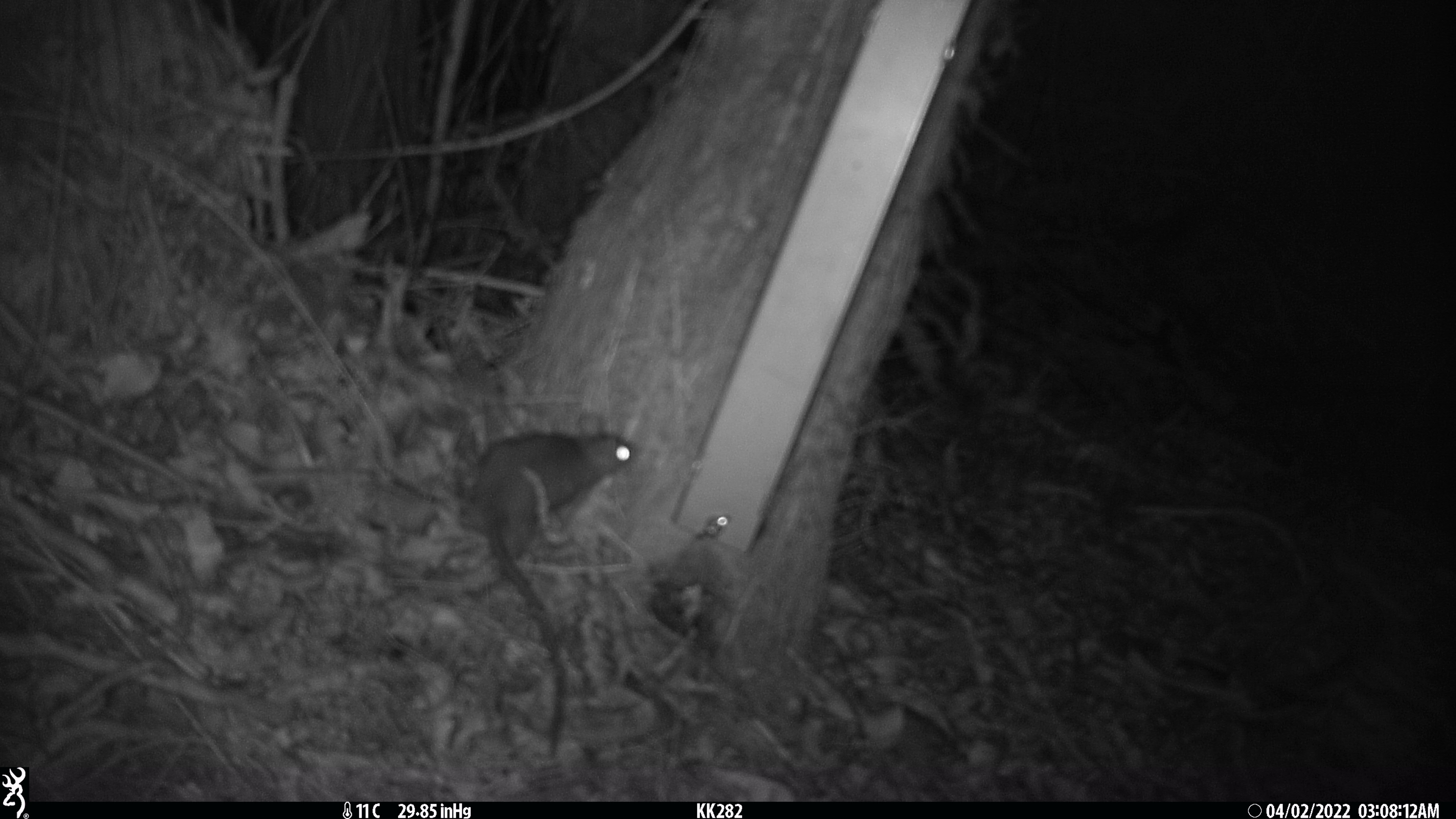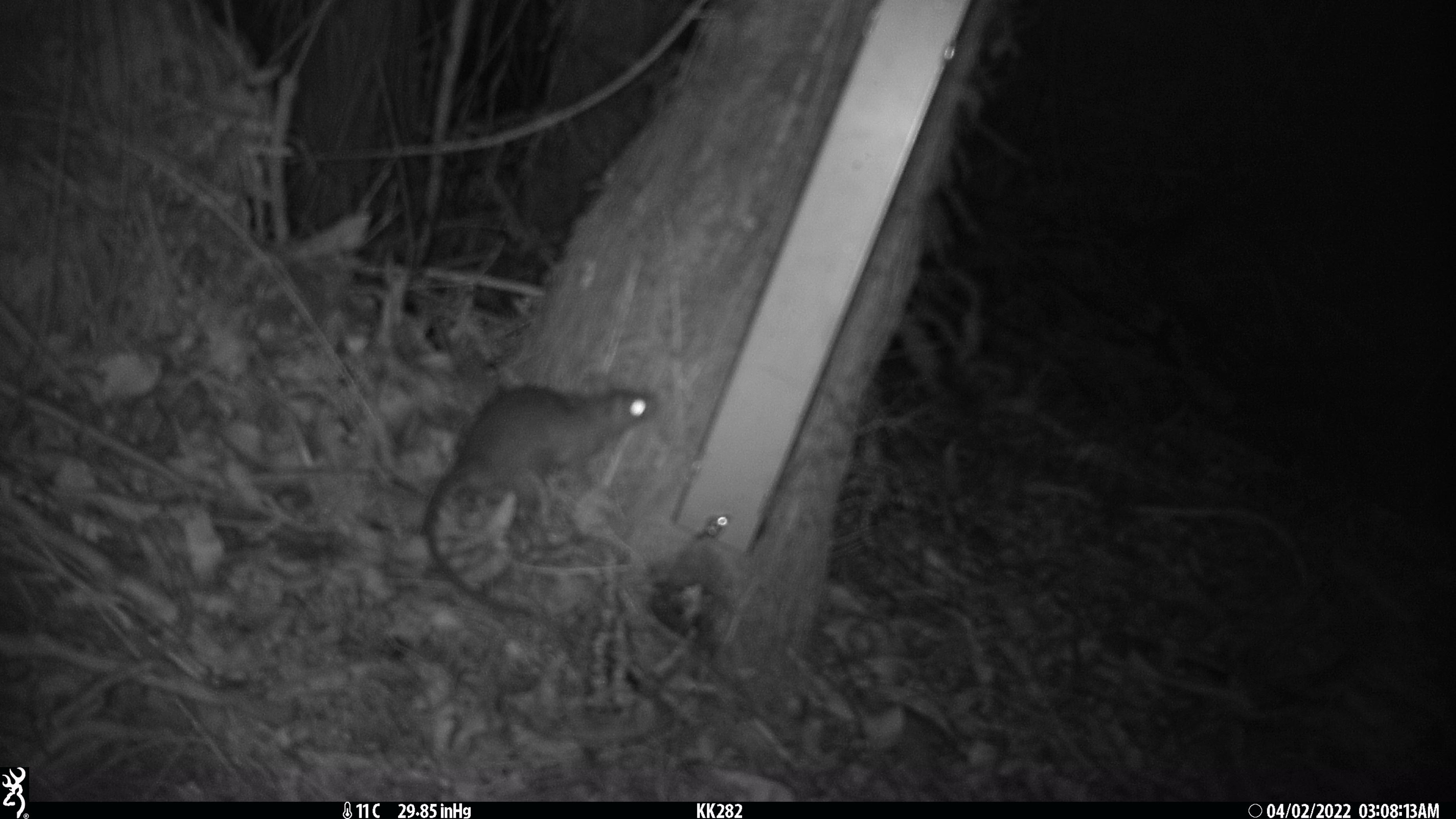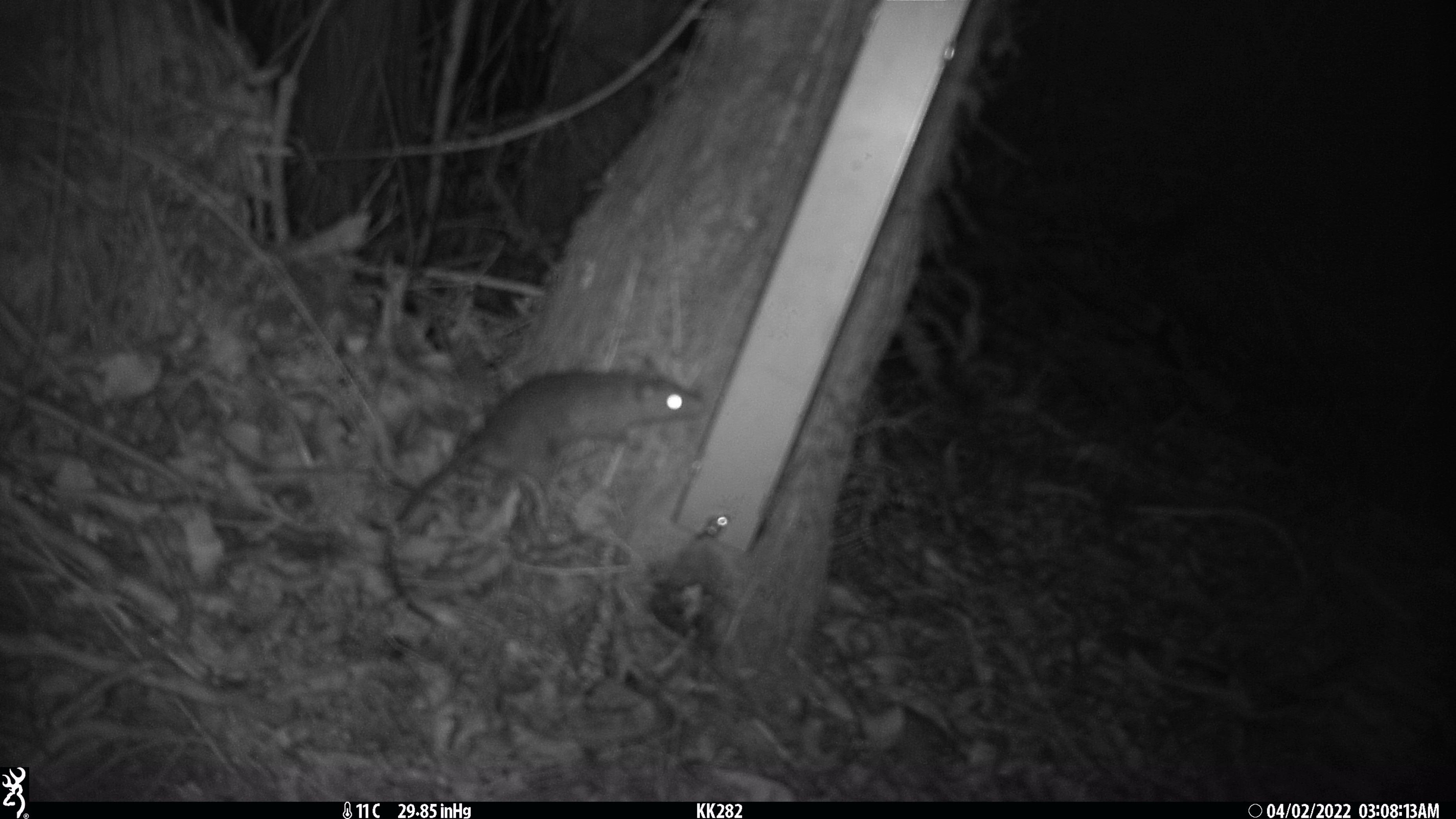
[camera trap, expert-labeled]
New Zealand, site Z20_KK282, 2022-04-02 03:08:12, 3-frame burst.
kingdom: Animalia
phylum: Chordata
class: Mammalia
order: Rodentia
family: Muridae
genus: Rattus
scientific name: Rattus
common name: rat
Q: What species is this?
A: Rat (Rattus).